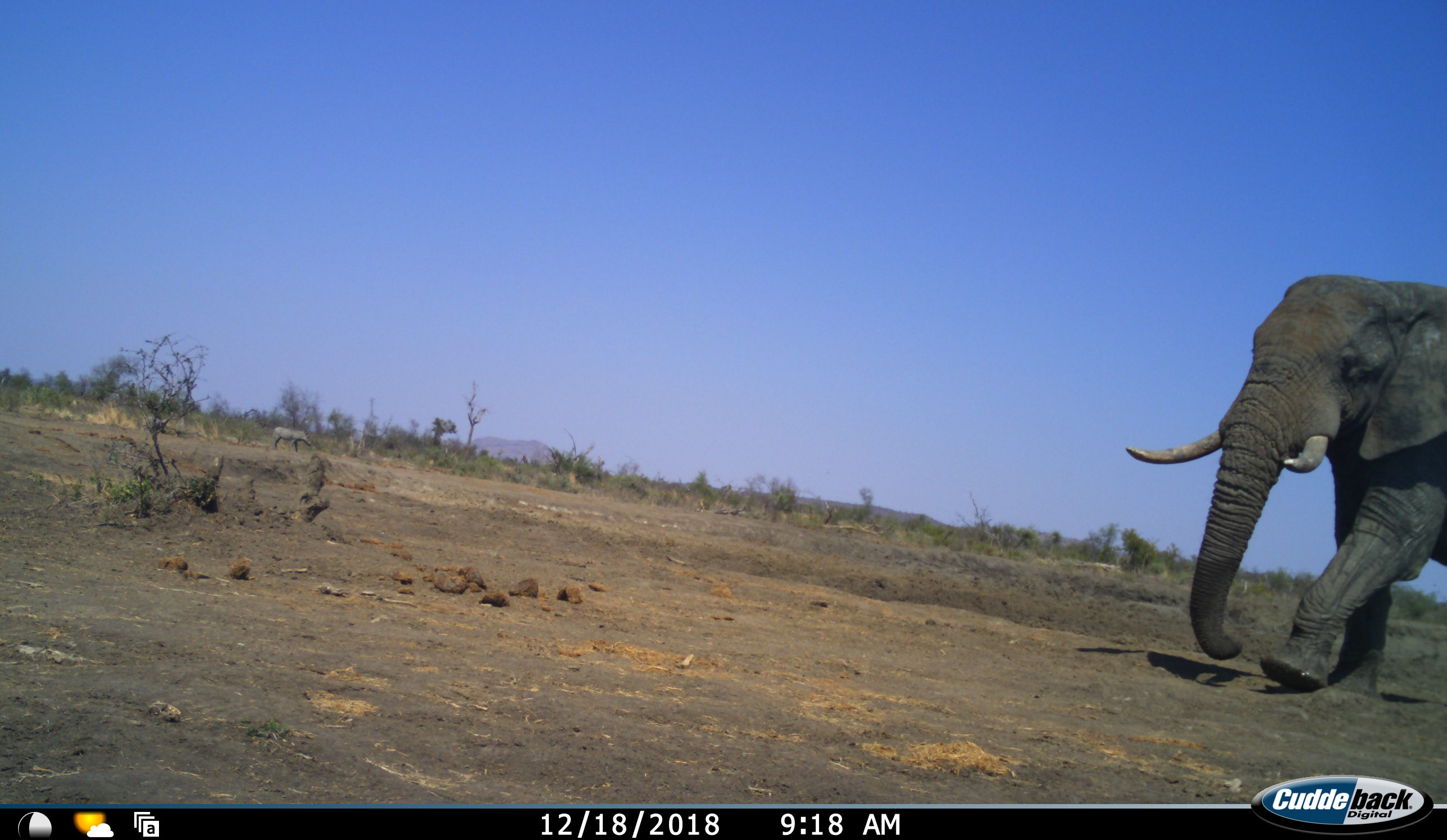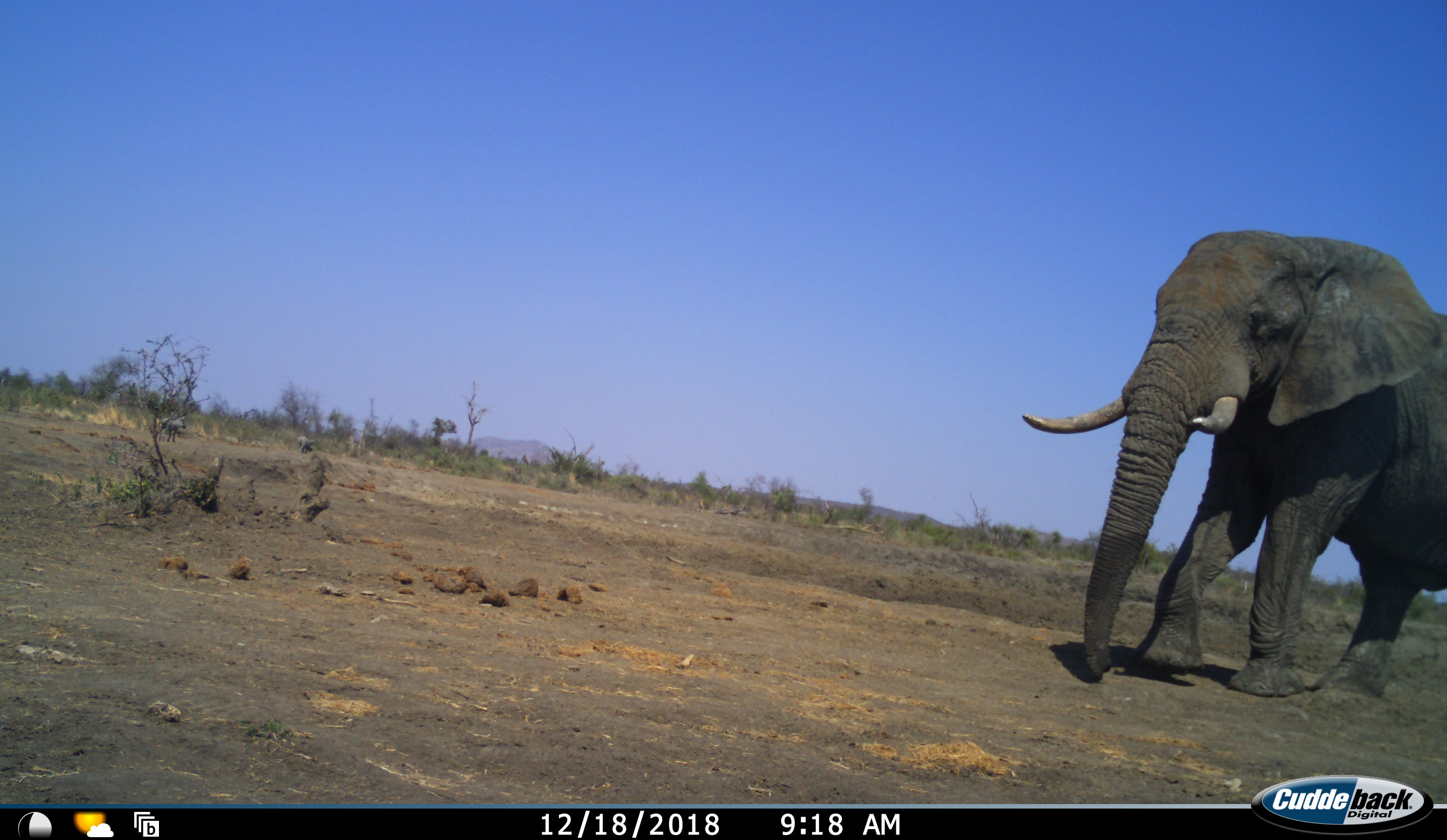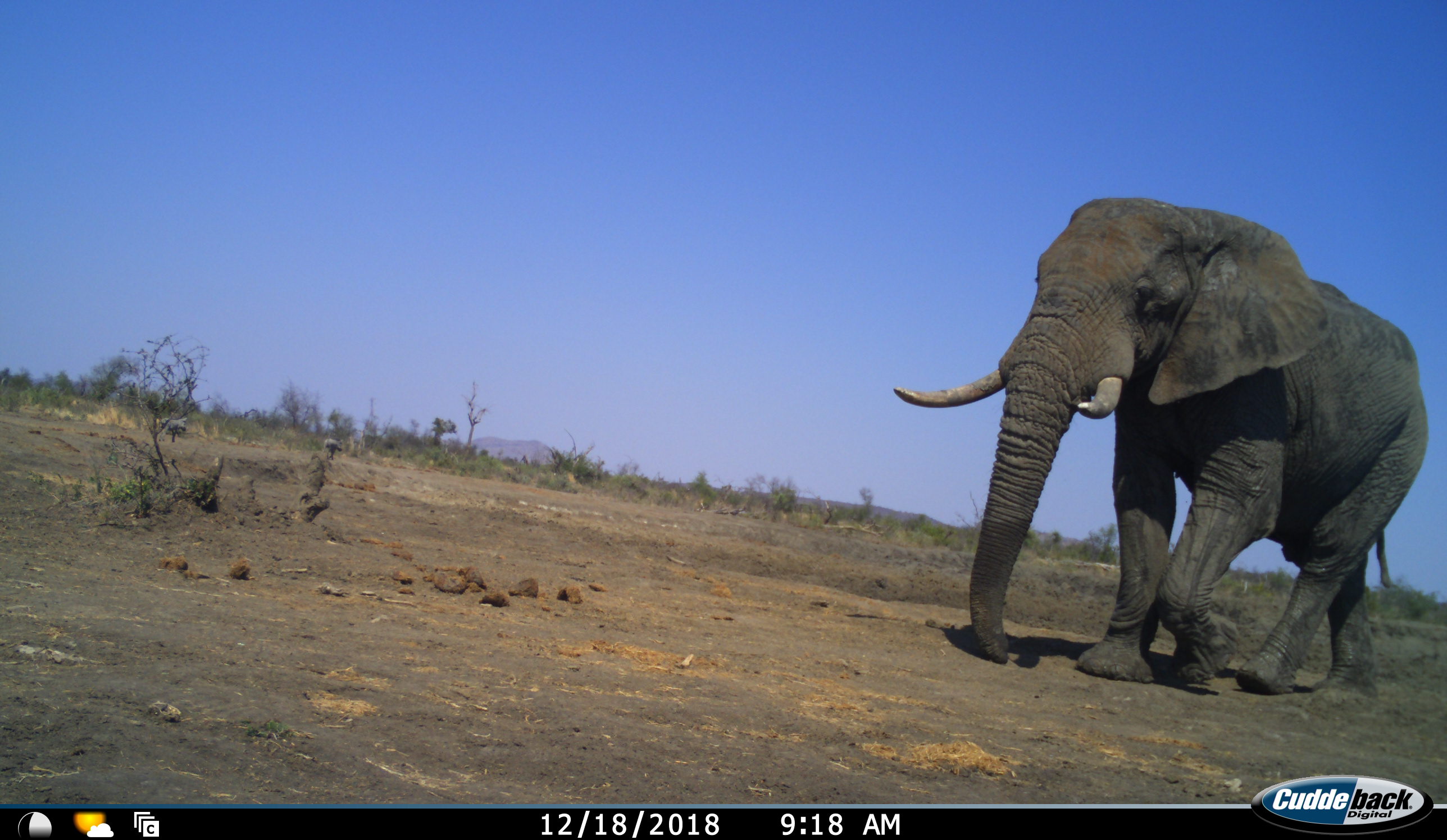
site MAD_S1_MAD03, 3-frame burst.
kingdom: Animalia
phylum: Chordata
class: Mammalia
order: Proboscidea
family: Elephantidae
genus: Loxodonta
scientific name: Loxodonta africana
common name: african bush elephant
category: elephant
Elephant (african bush elephant) (Loxodonta africana), count 1. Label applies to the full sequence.